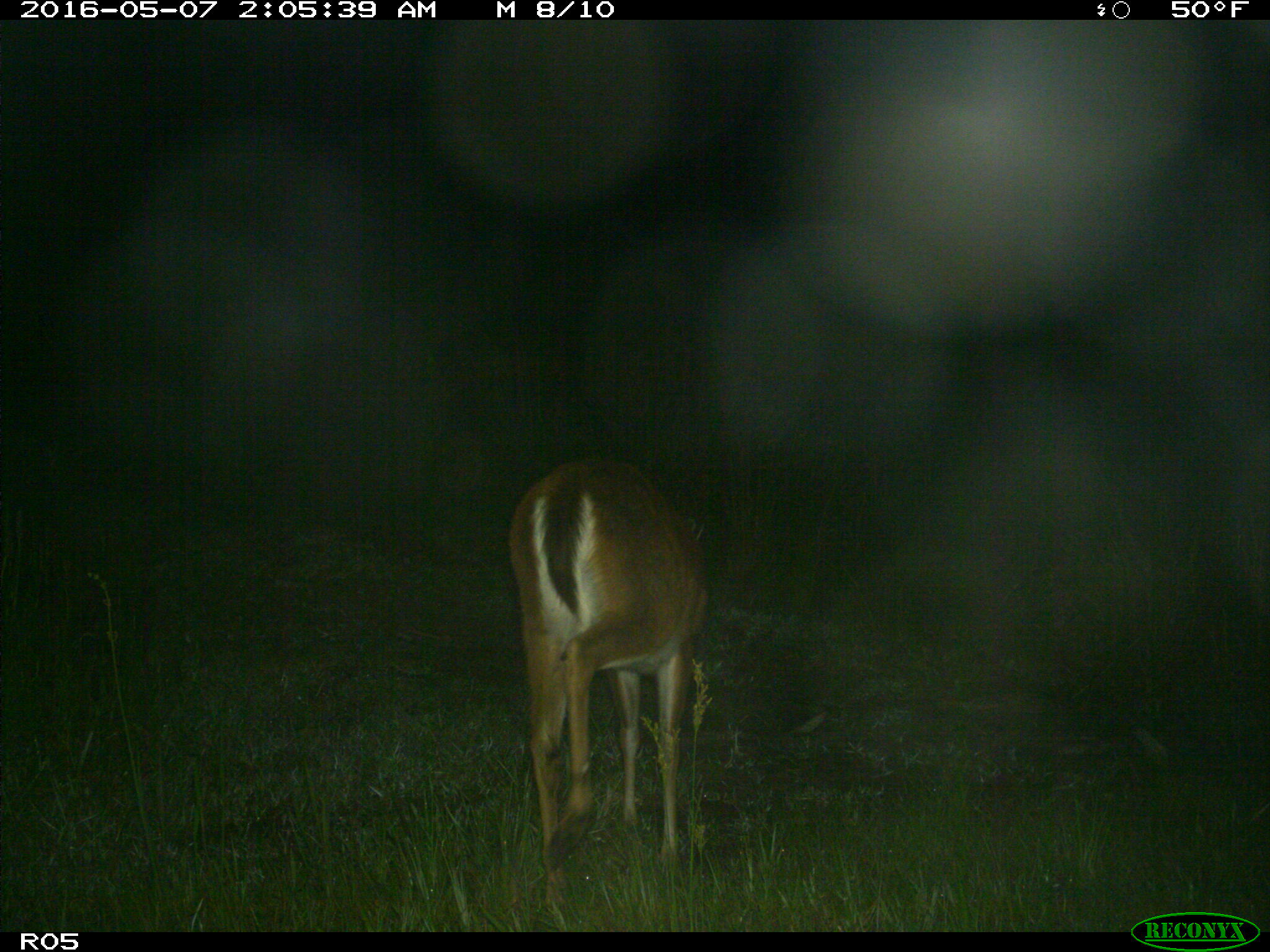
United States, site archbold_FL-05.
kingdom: Animalia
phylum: Chordata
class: Mammalia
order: Artiodactyla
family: Cervidae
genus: Odocoileus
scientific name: Odocoileus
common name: deer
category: unidentified deer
Unidentified deer (deer) (Odocoileus).